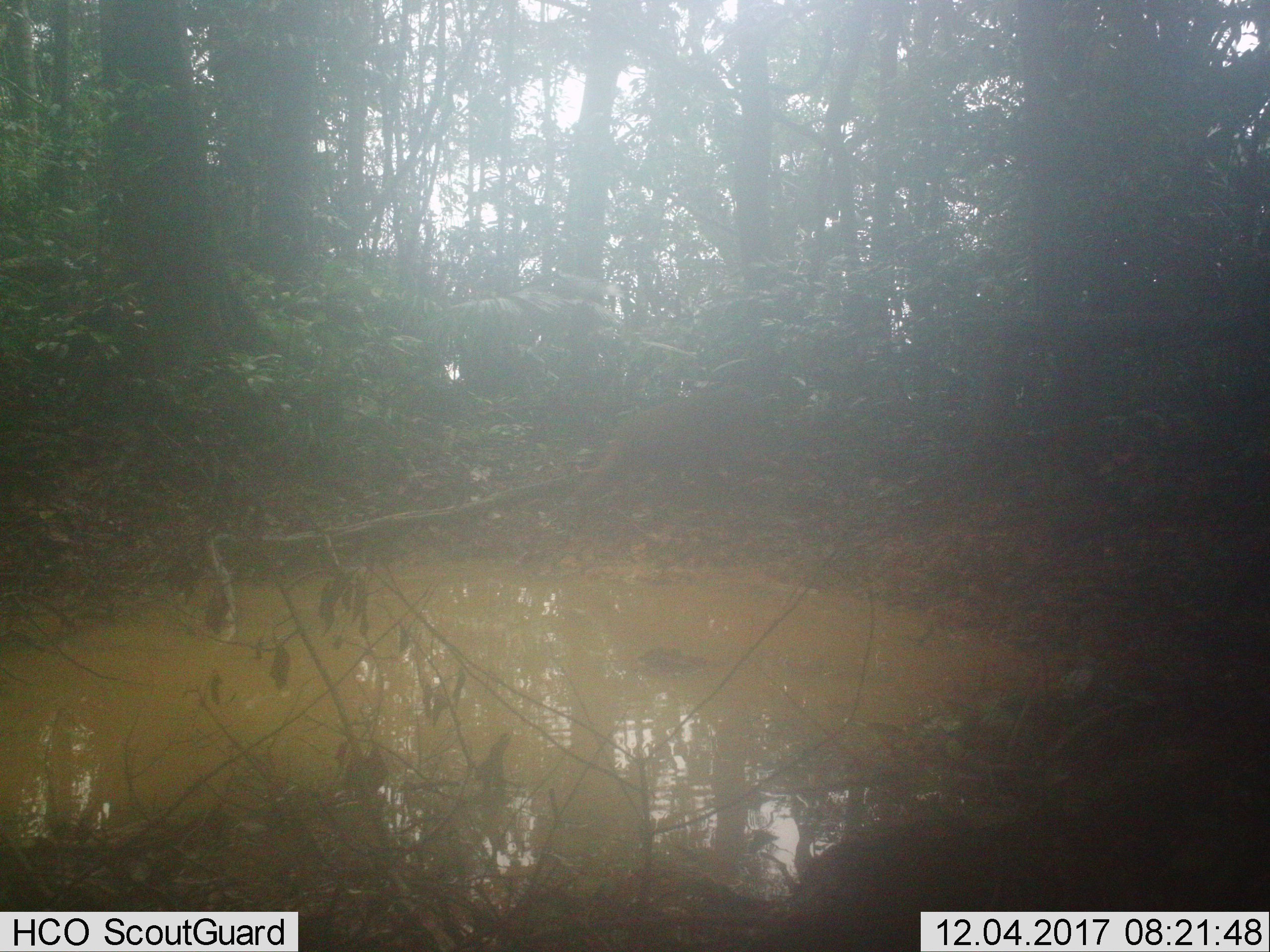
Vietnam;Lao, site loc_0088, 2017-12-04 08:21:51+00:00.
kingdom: Animalia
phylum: Chordata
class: Mammalia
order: Primates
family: Cercopithecidae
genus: Macaca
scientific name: Macaca arctoides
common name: stump-tailed macaque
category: stump tailed macaque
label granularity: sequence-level